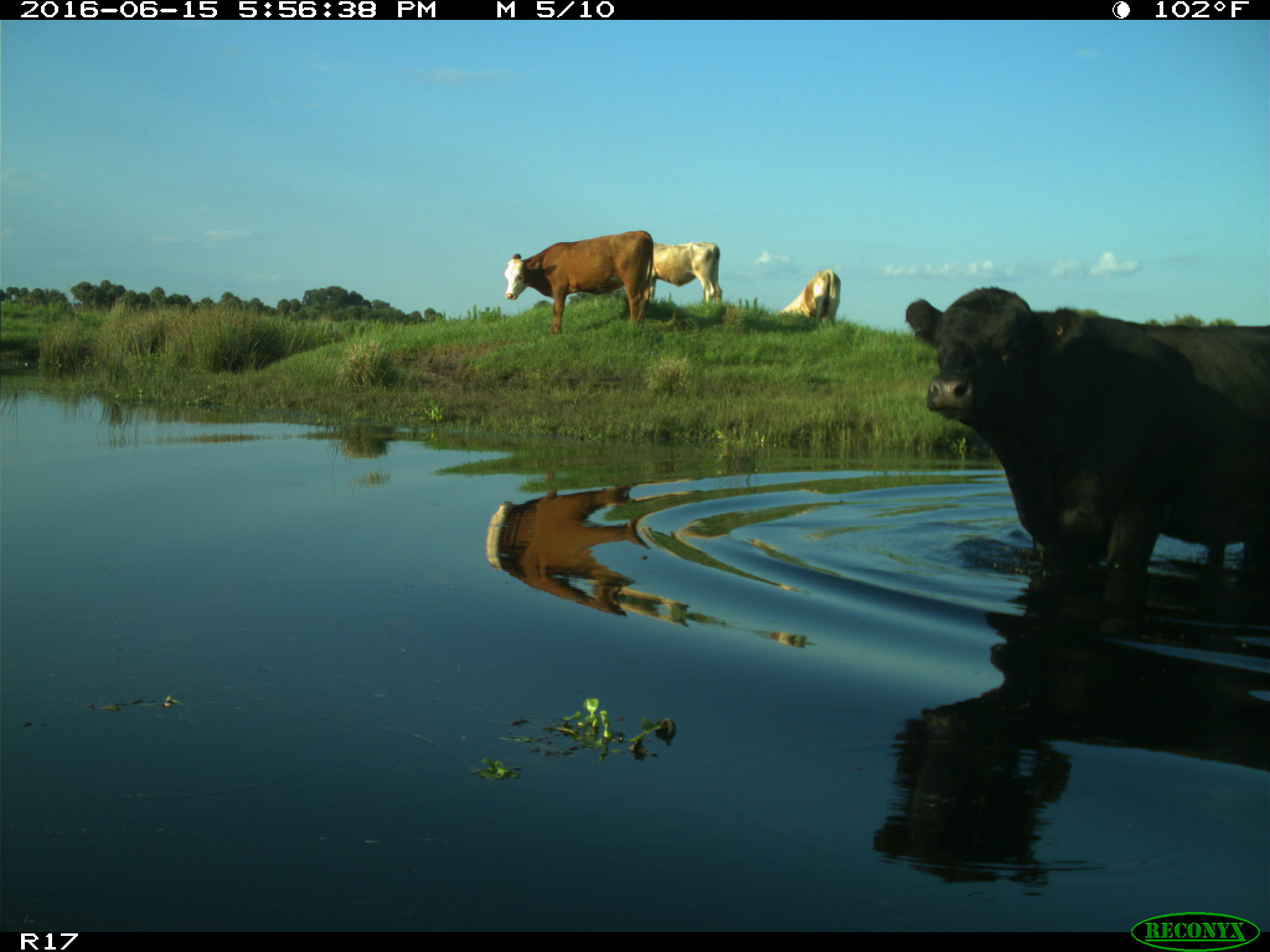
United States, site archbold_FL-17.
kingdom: Animalia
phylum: Chordata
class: Mammalia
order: Artiodactyla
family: Bovidae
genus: Bos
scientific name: Bos taurus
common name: domestic cow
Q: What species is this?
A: Bos taurus (domestic cow).